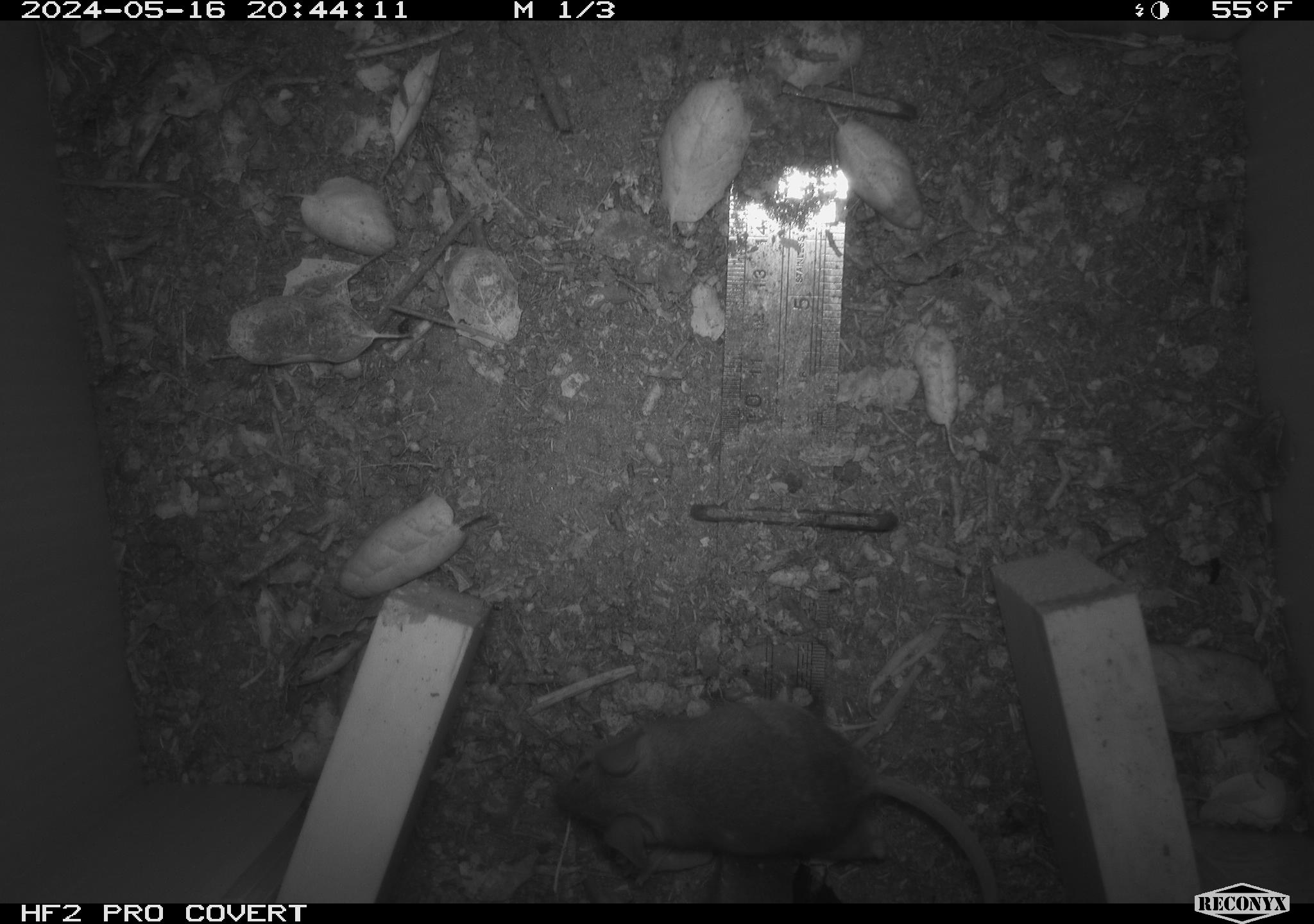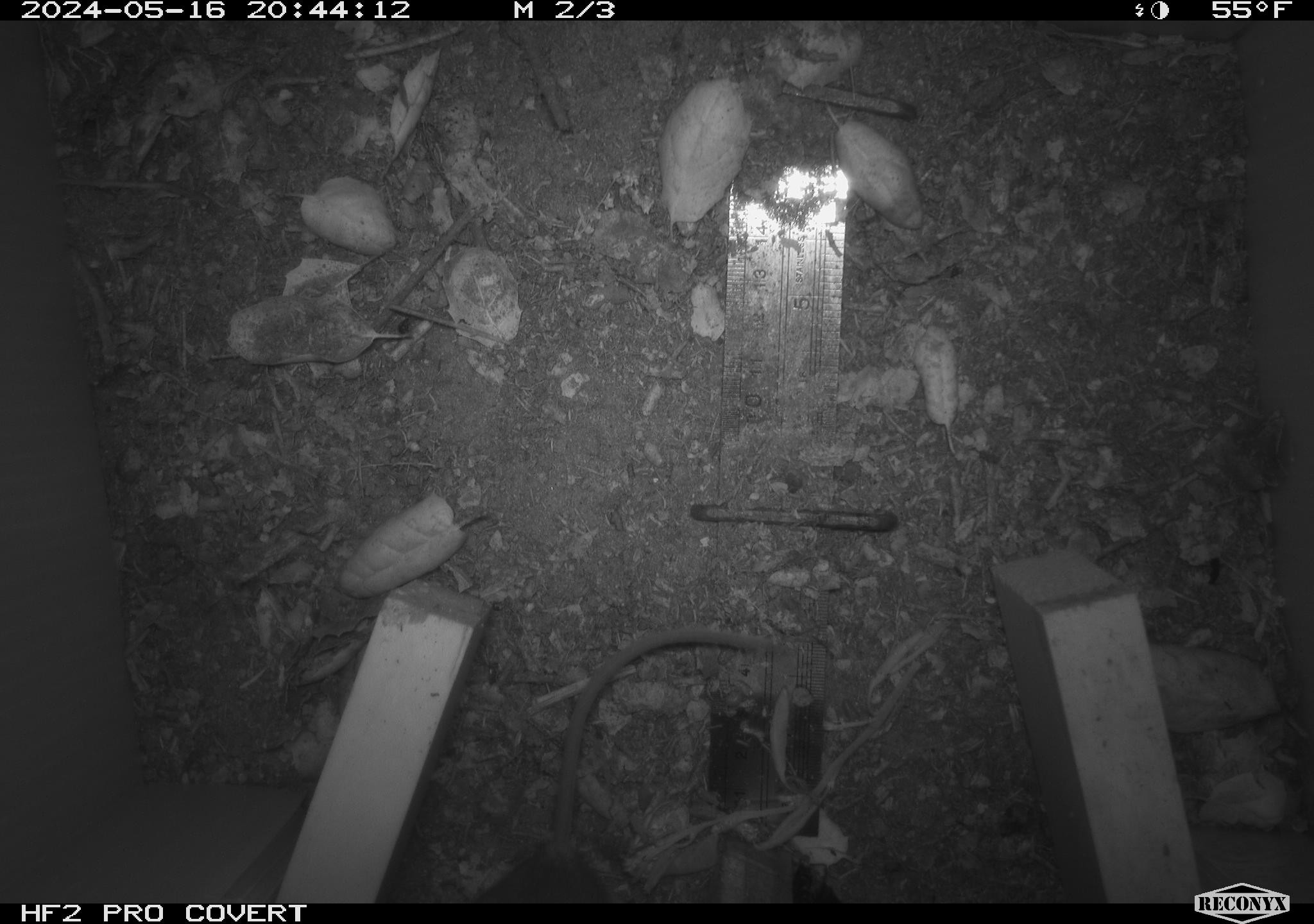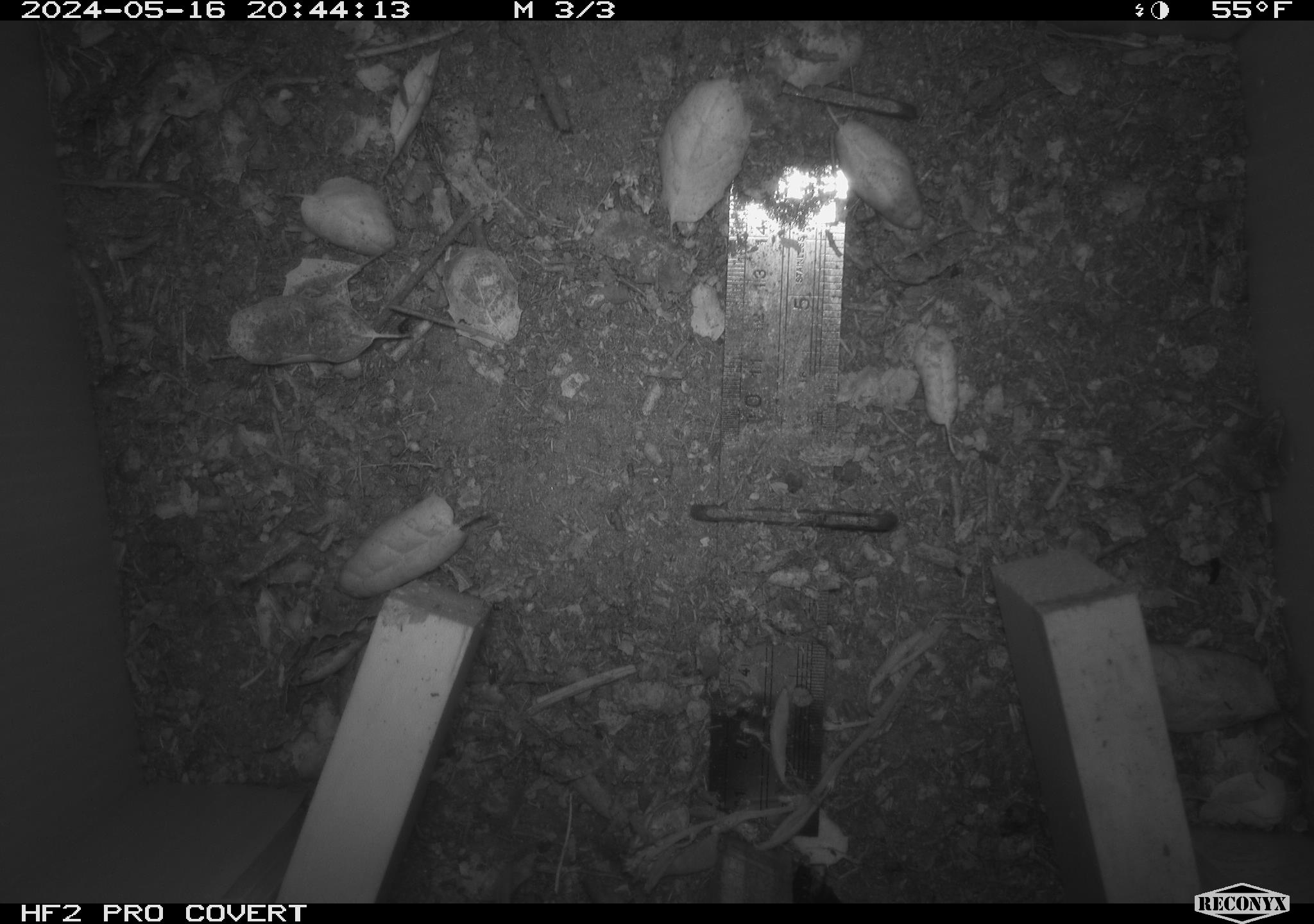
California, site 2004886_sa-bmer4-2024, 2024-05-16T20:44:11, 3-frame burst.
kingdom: Animalia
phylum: Chordata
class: Mammalia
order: Rodentia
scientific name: Rodentia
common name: mouse species